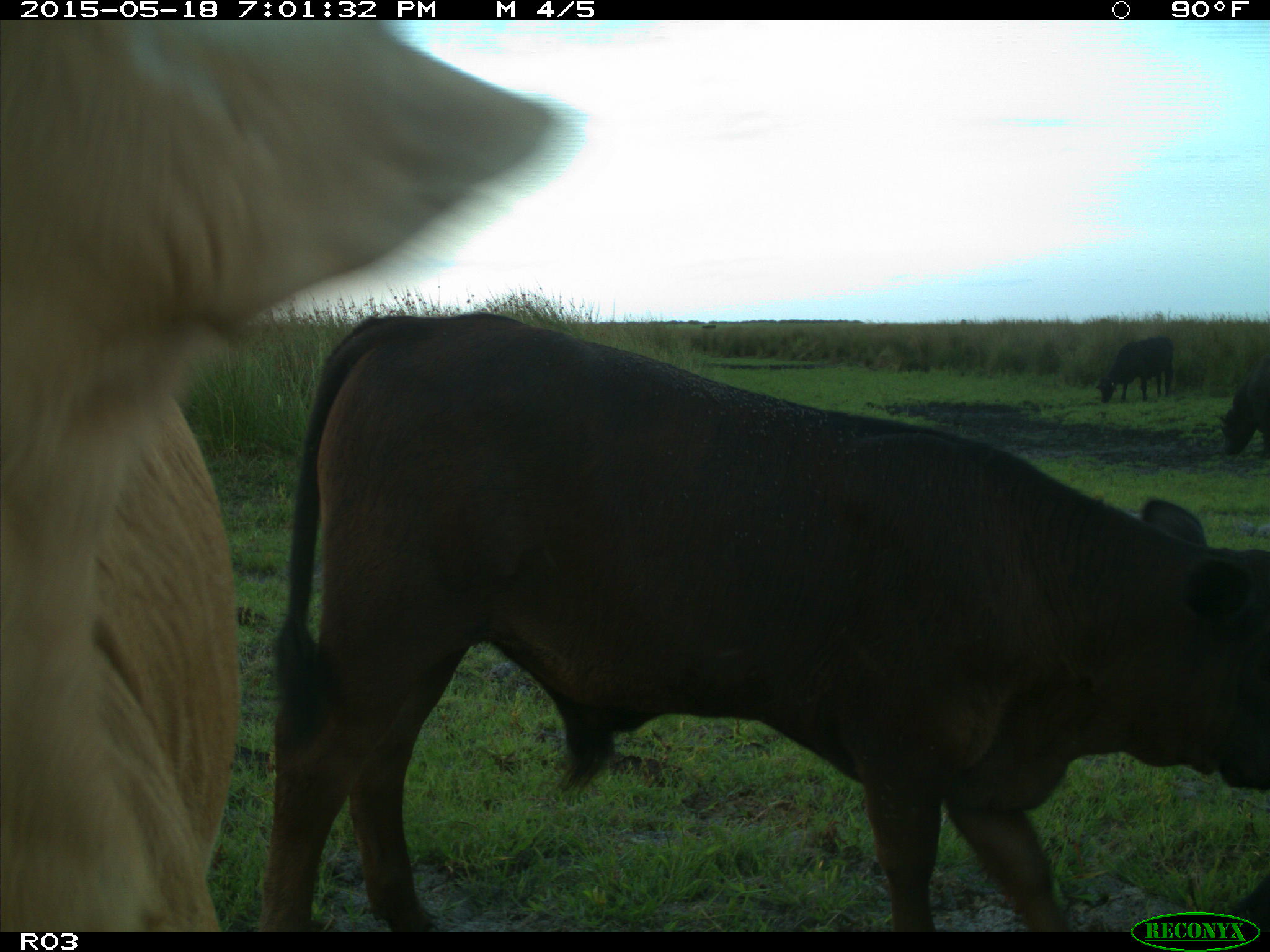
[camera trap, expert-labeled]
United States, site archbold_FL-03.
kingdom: Animalia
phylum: Chordata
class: Mammalia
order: Artiodactyla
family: Bovidae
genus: Bos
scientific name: Bos taurus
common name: domestic cow